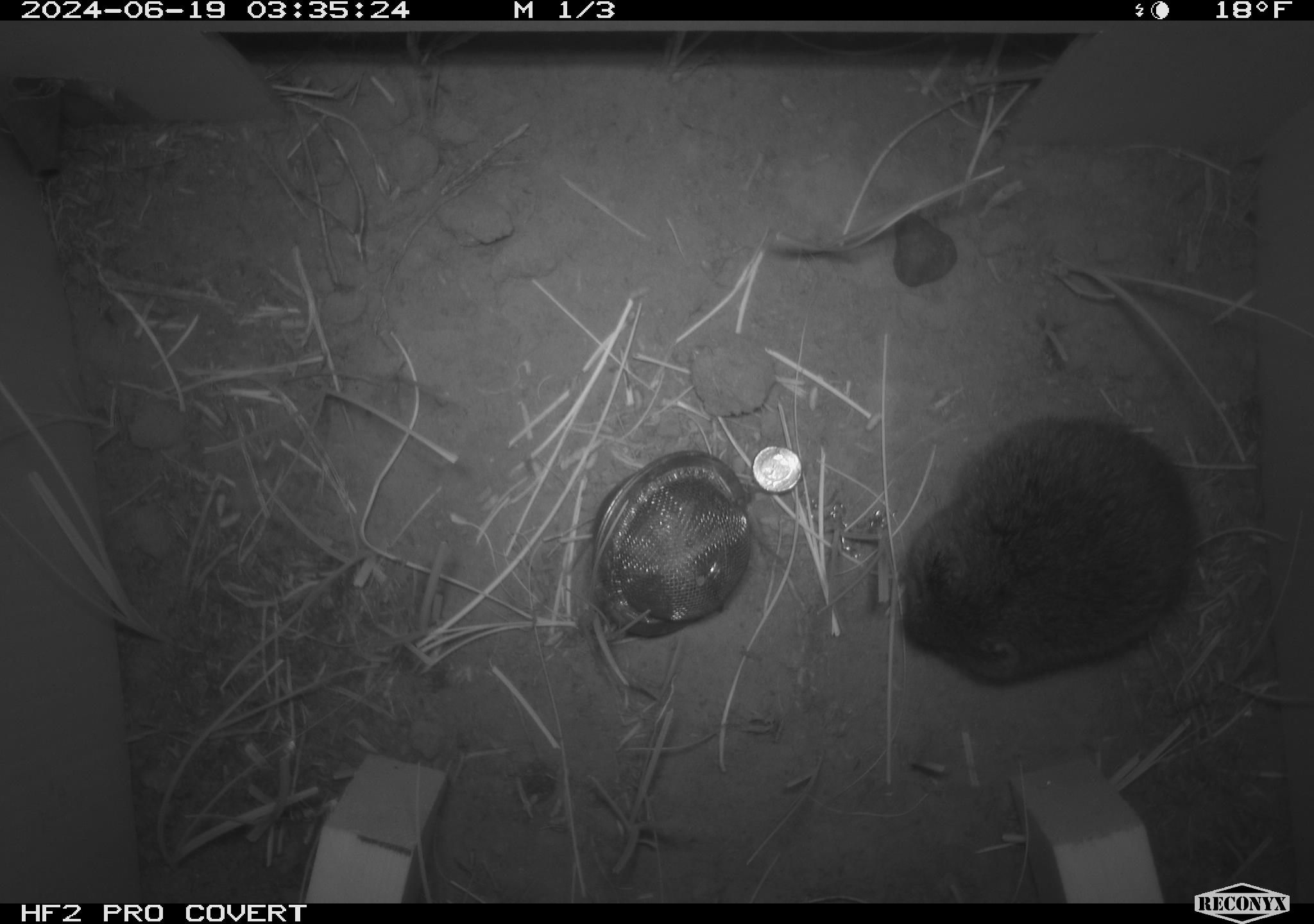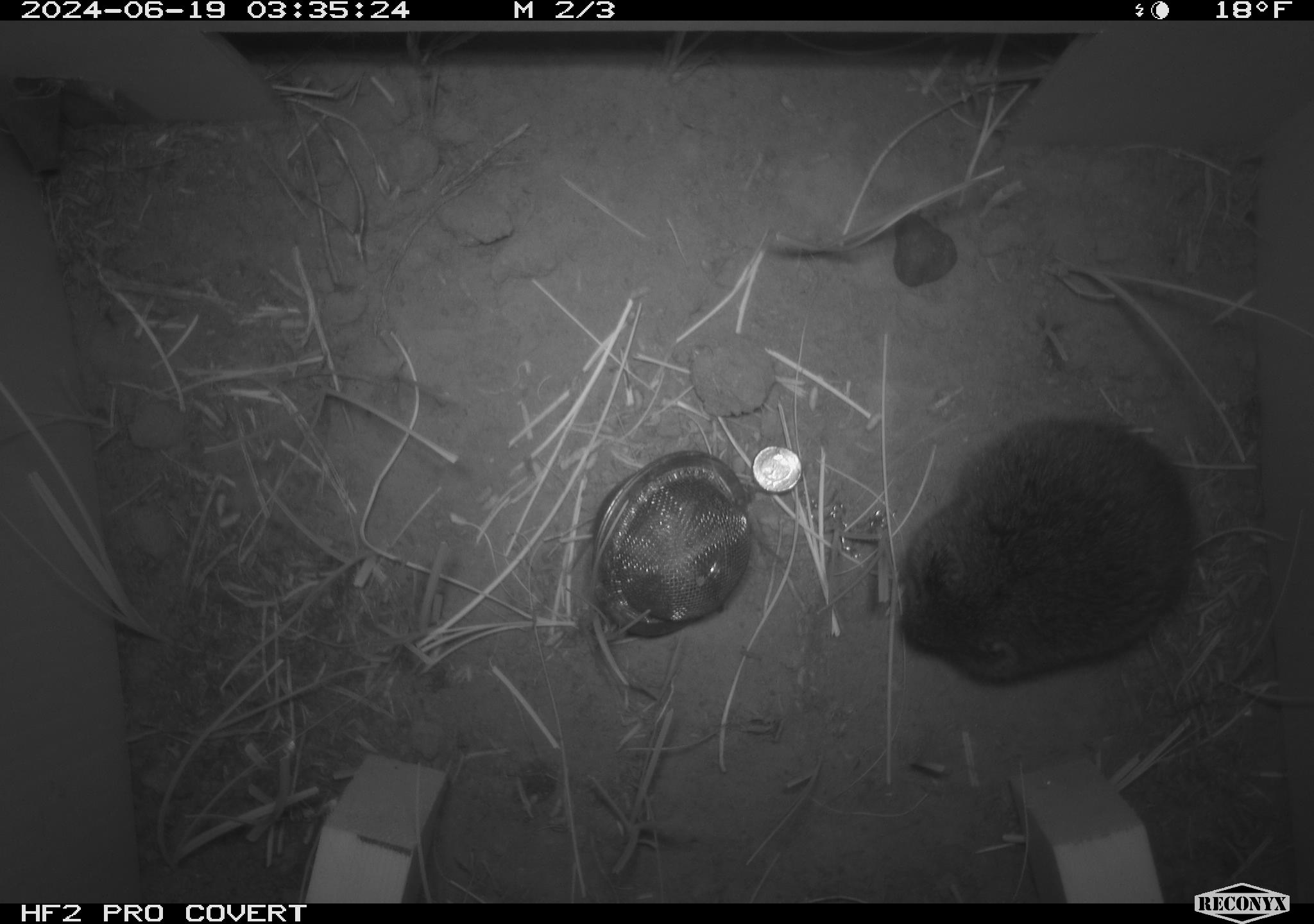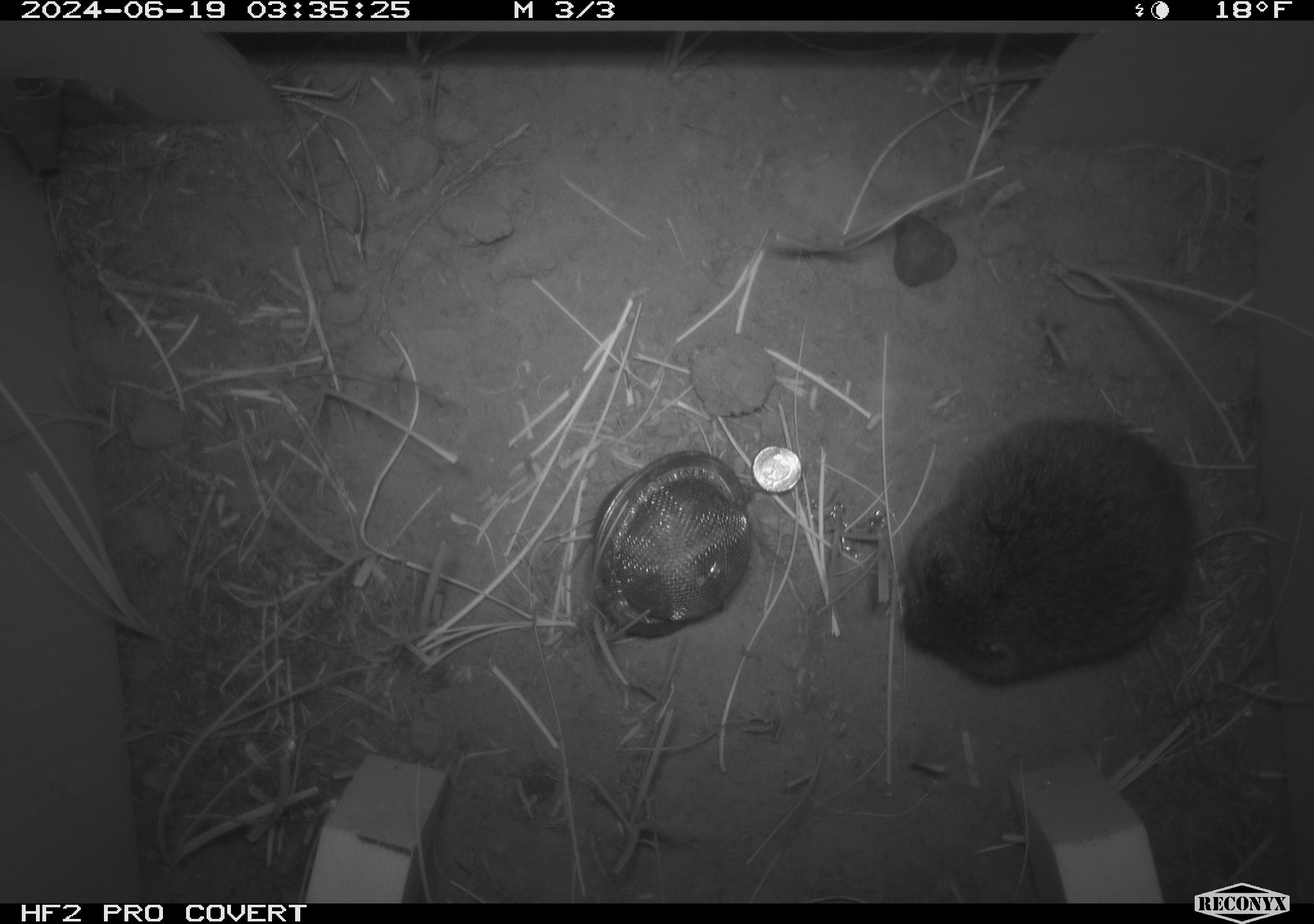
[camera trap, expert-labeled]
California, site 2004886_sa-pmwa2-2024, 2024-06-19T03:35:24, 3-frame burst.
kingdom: Animalia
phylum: Chordata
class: Mammalia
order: Rodentia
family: Cricetidae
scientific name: Arvicolinae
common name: voles, lemmings, and muskrats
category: arvicolinae subfamily